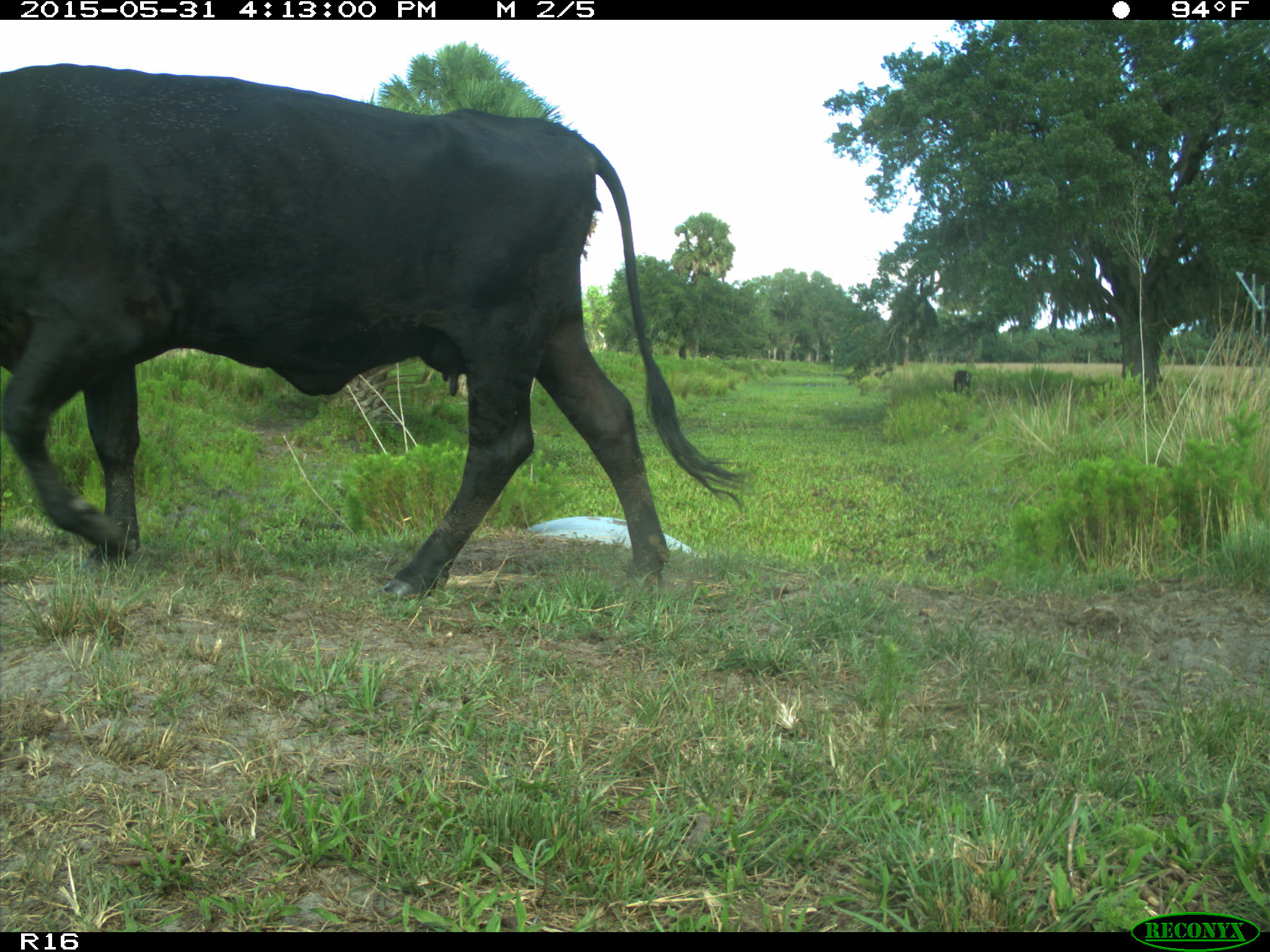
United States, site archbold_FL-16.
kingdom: Animalia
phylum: Chordata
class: Mammalia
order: Artiodactyla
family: Bovidae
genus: Bos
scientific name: Bos taurus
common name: domestic cow